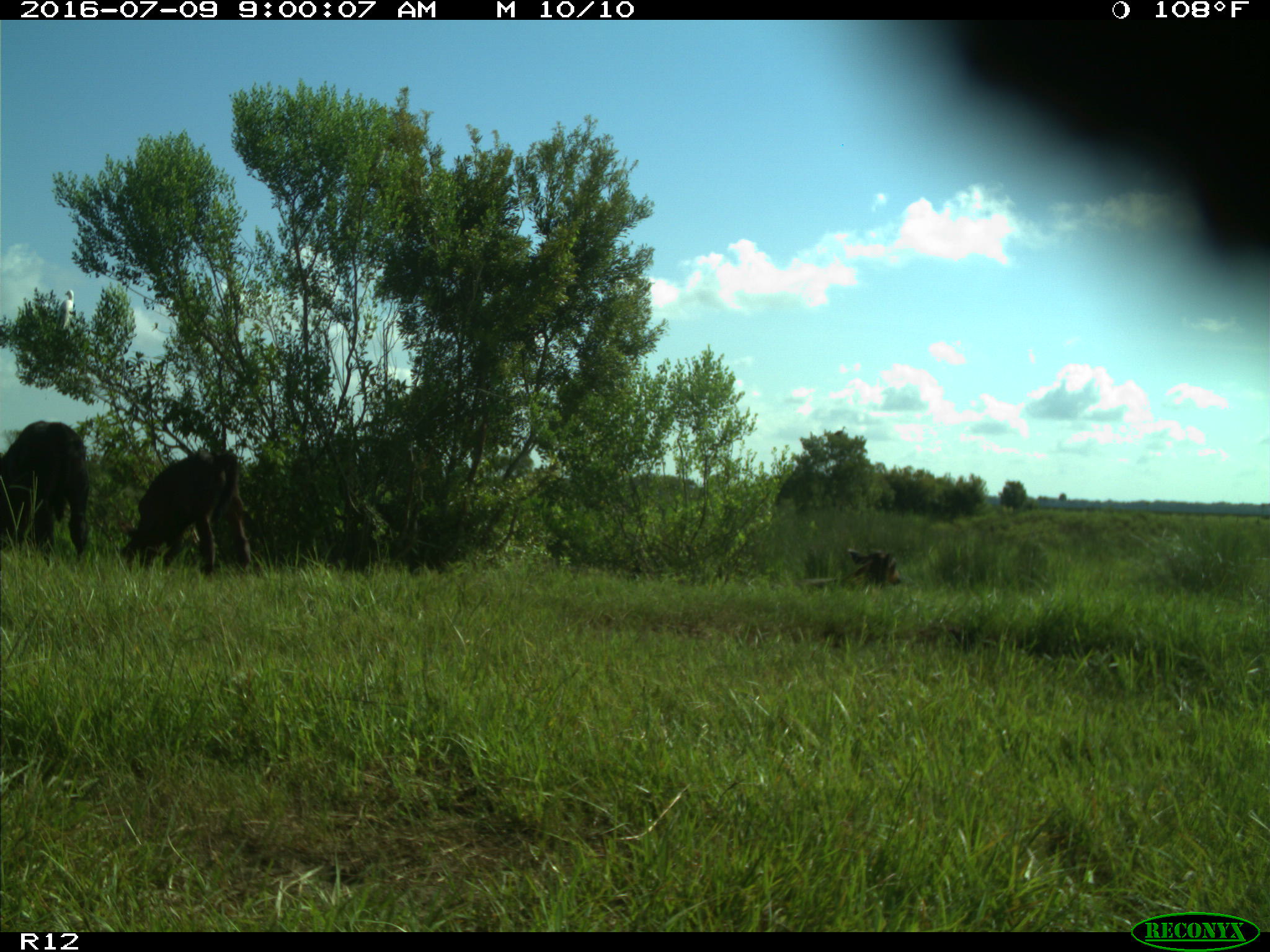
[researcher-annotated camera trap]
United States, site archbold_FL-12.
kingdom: Animalia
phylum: Chordata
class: Mammalia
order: Artiodactyla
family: Bovidae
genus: Bos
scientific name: Bos taurus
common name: domestic cow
Bos taurus (domestic cow).